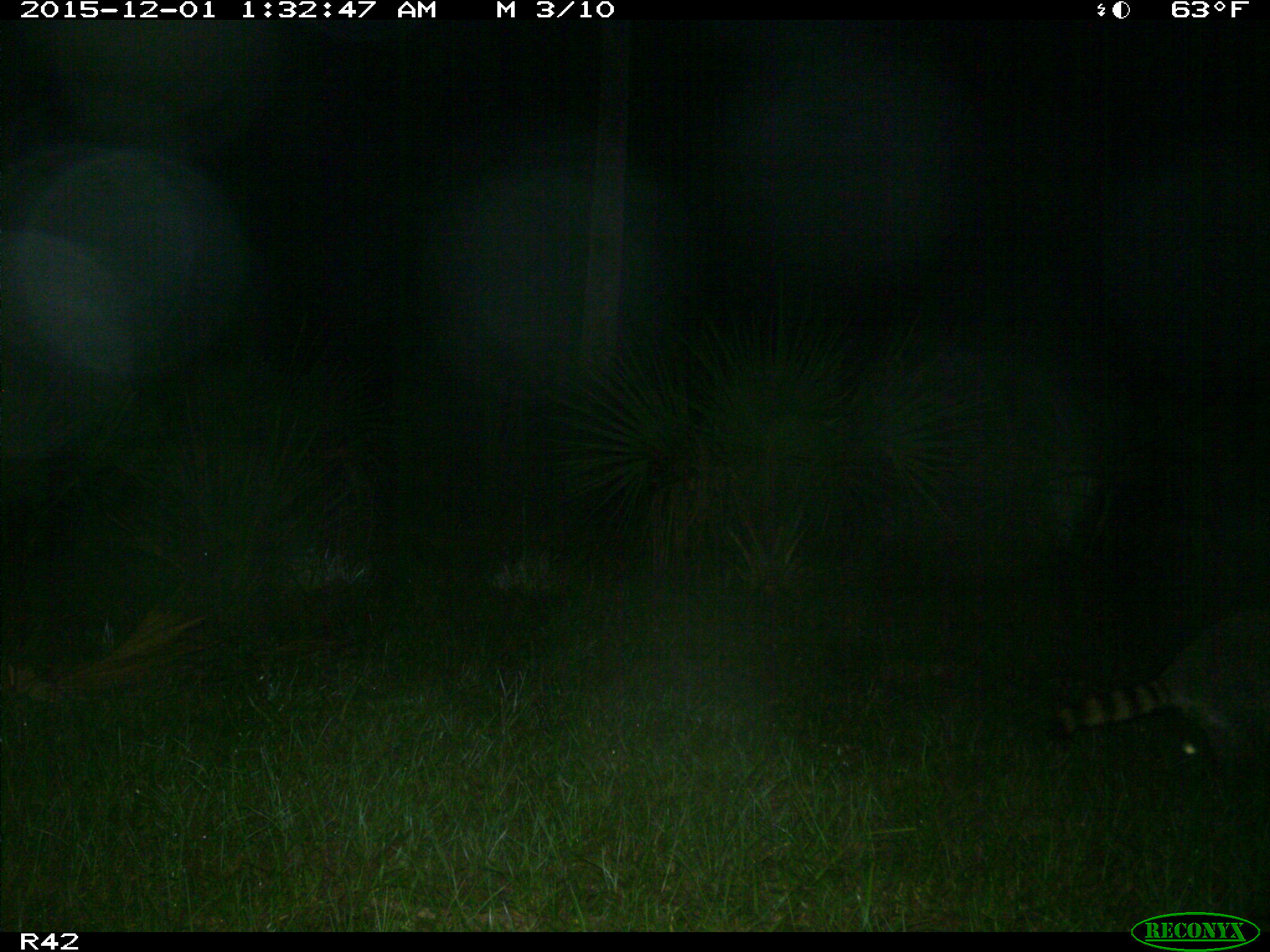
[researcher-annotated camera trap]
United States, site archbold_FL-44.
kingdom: Animalia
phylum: Chordata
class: Mammalia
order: Carnivora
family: Procyonidae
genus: Procyon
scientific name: Procyon lotor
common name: common raccoon